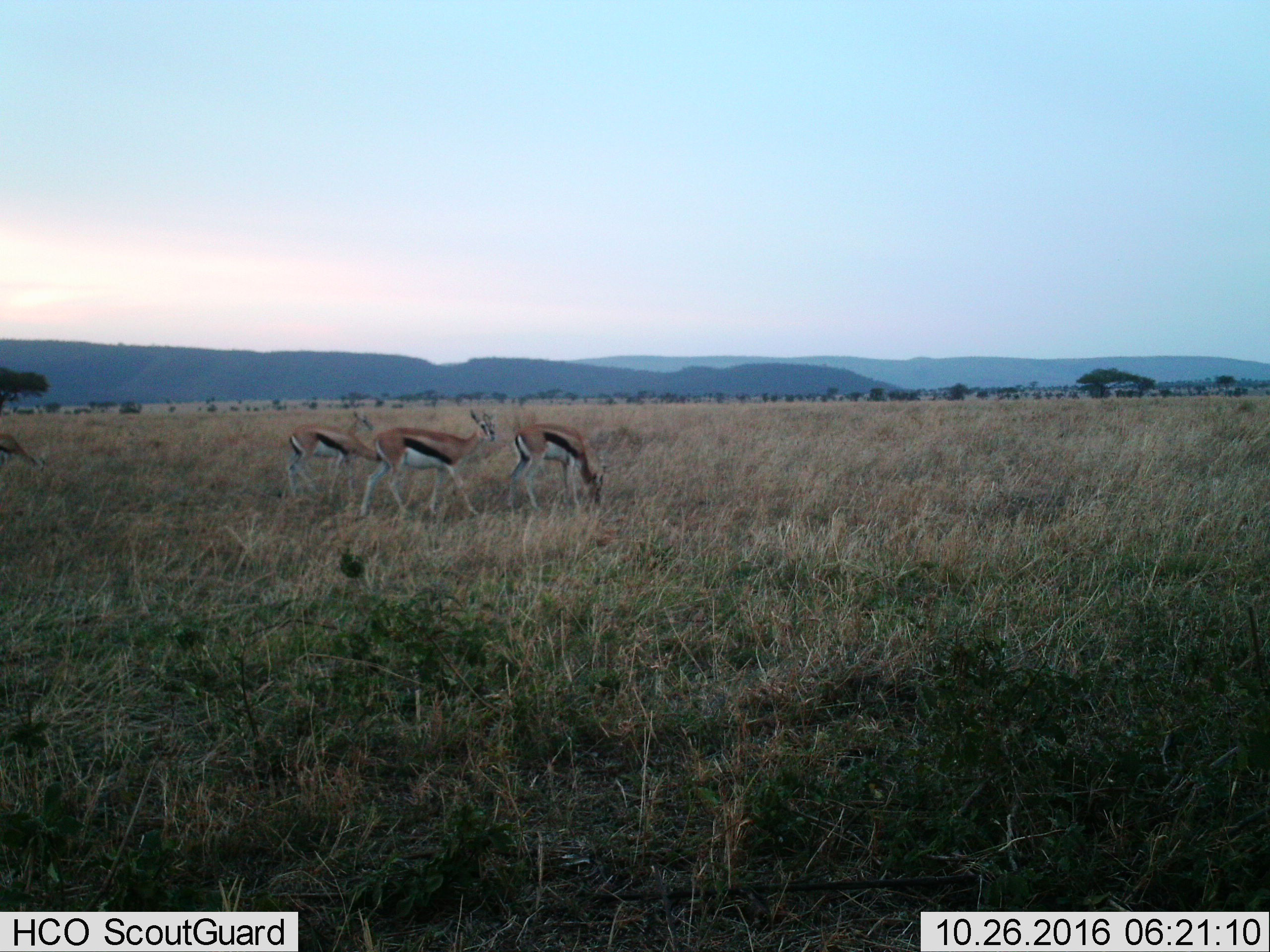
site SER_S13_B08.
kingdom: Animalia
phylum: Chordata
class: Mammalia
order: Artiodactyla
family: Bovidae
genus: Eudorcas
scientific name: Eudorcas thomsonii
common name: thomson's gazelle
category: gazellethomsons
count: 3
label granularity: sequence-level